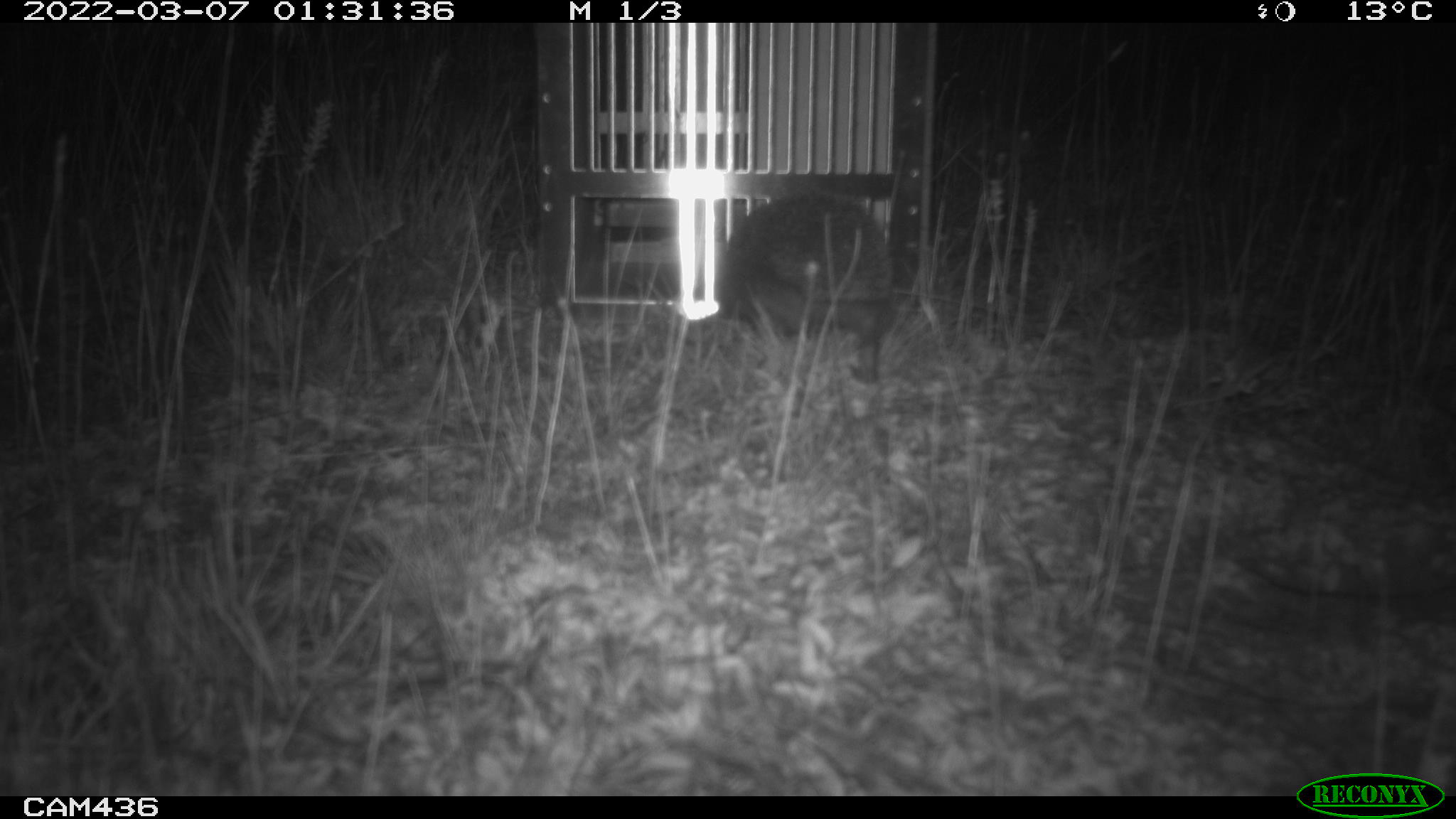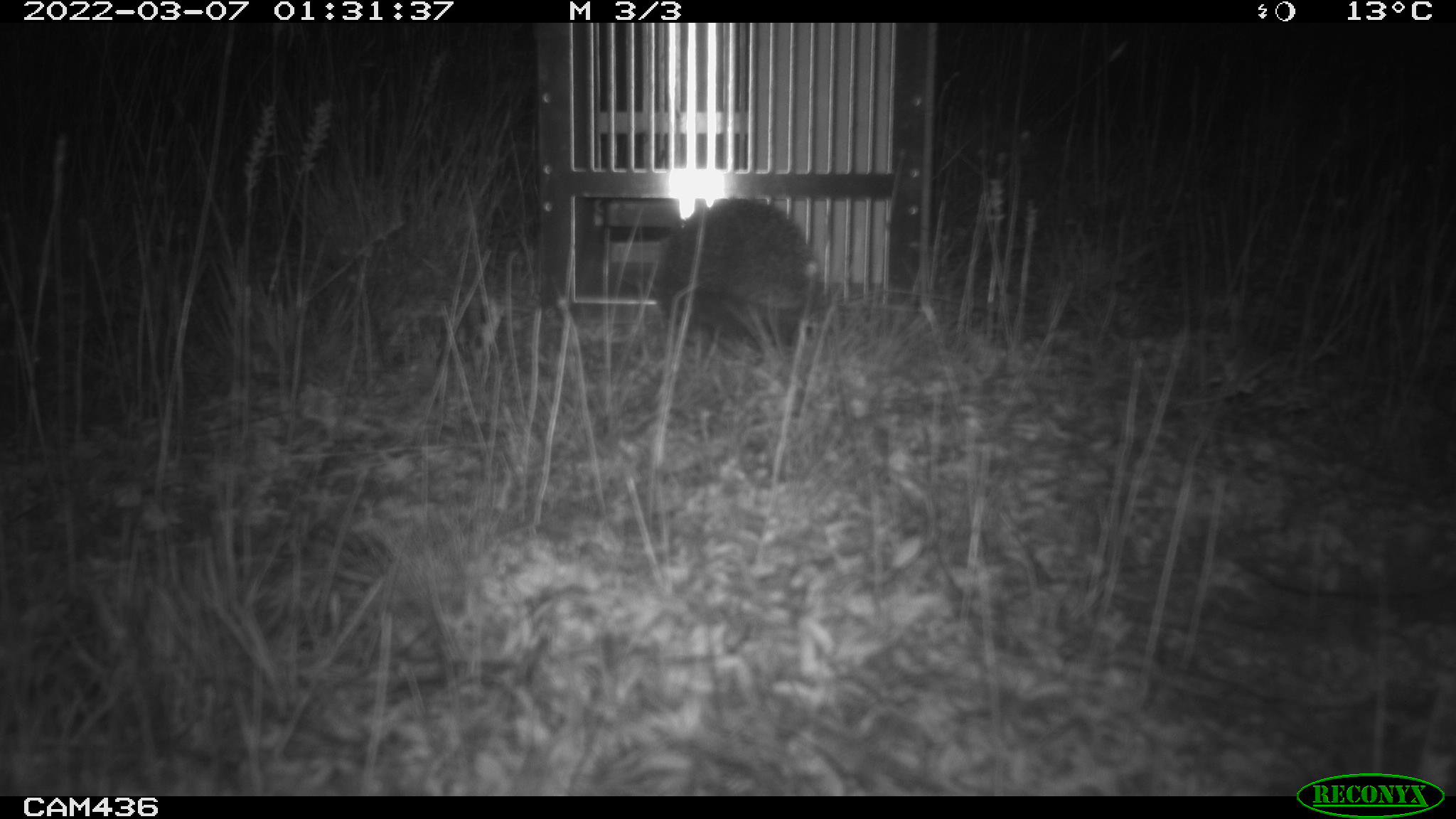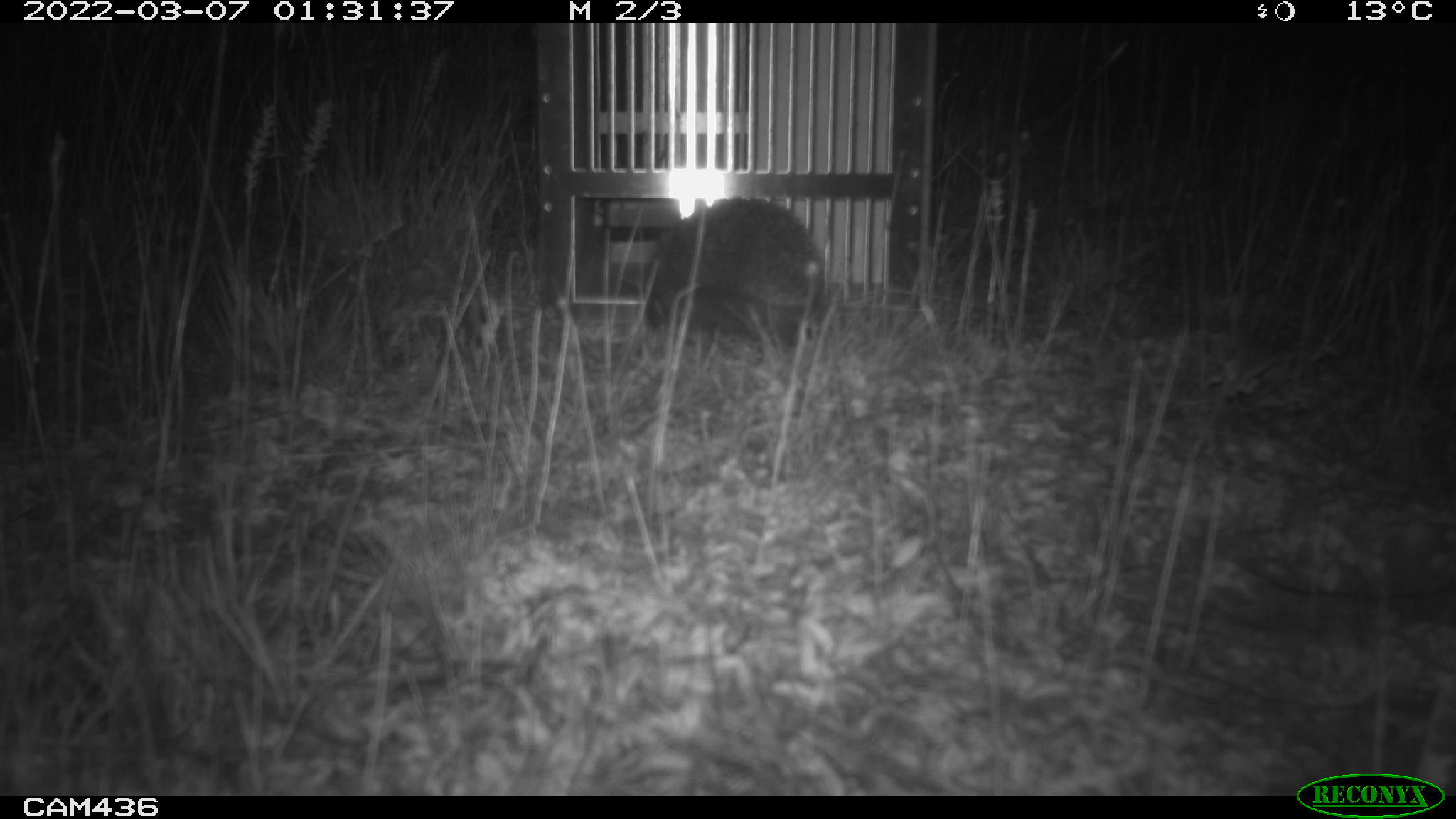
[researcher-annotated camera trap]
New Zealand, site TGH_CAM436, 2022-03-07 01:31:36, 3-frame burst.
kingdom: Animalia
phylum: Chordata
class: Mammalia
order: Eulipotyphla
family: Erinaceidae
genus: Erinaceus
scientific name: Erinaceus europaeus europaeus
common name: european hedgehog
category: hedgehog